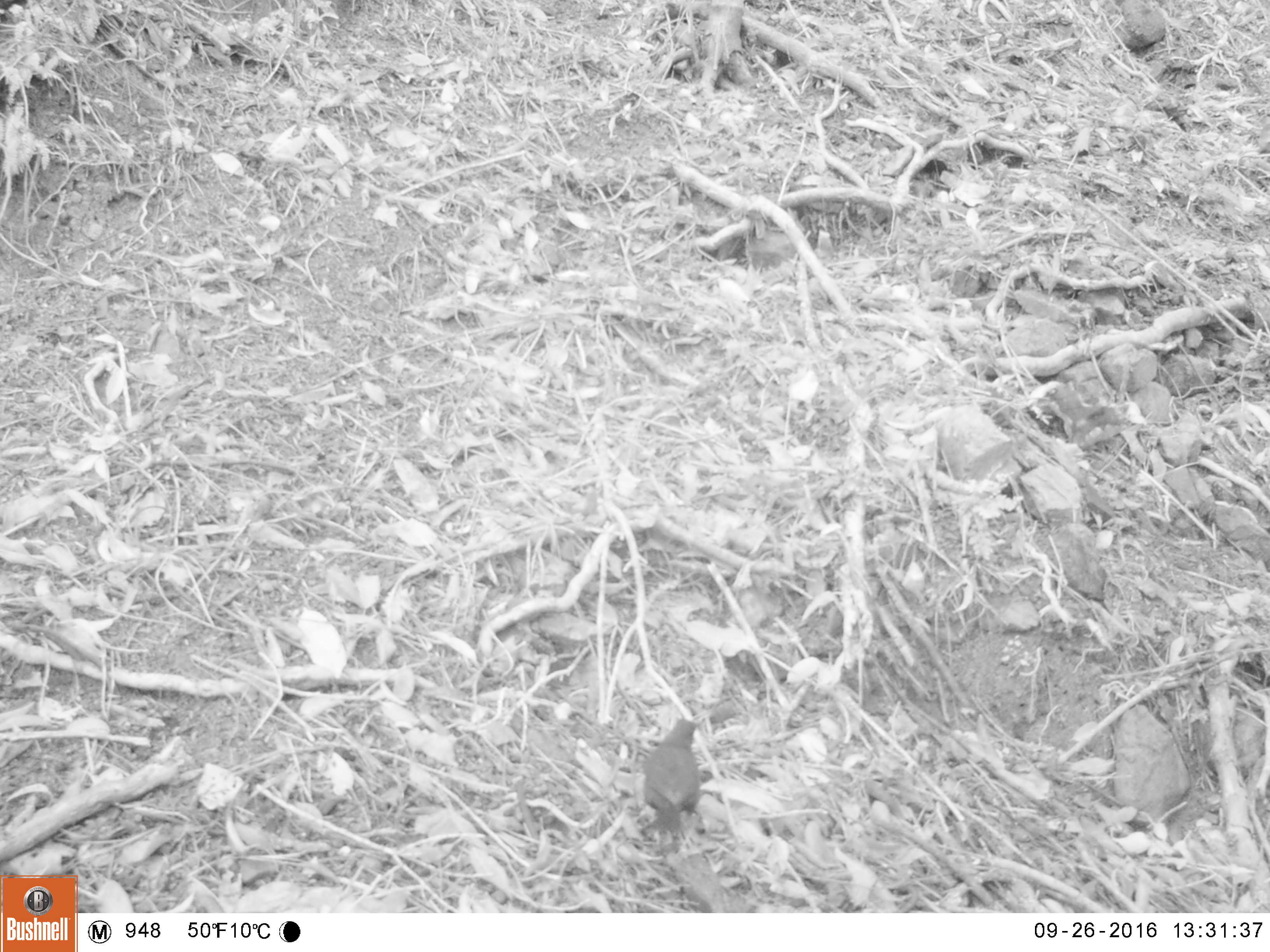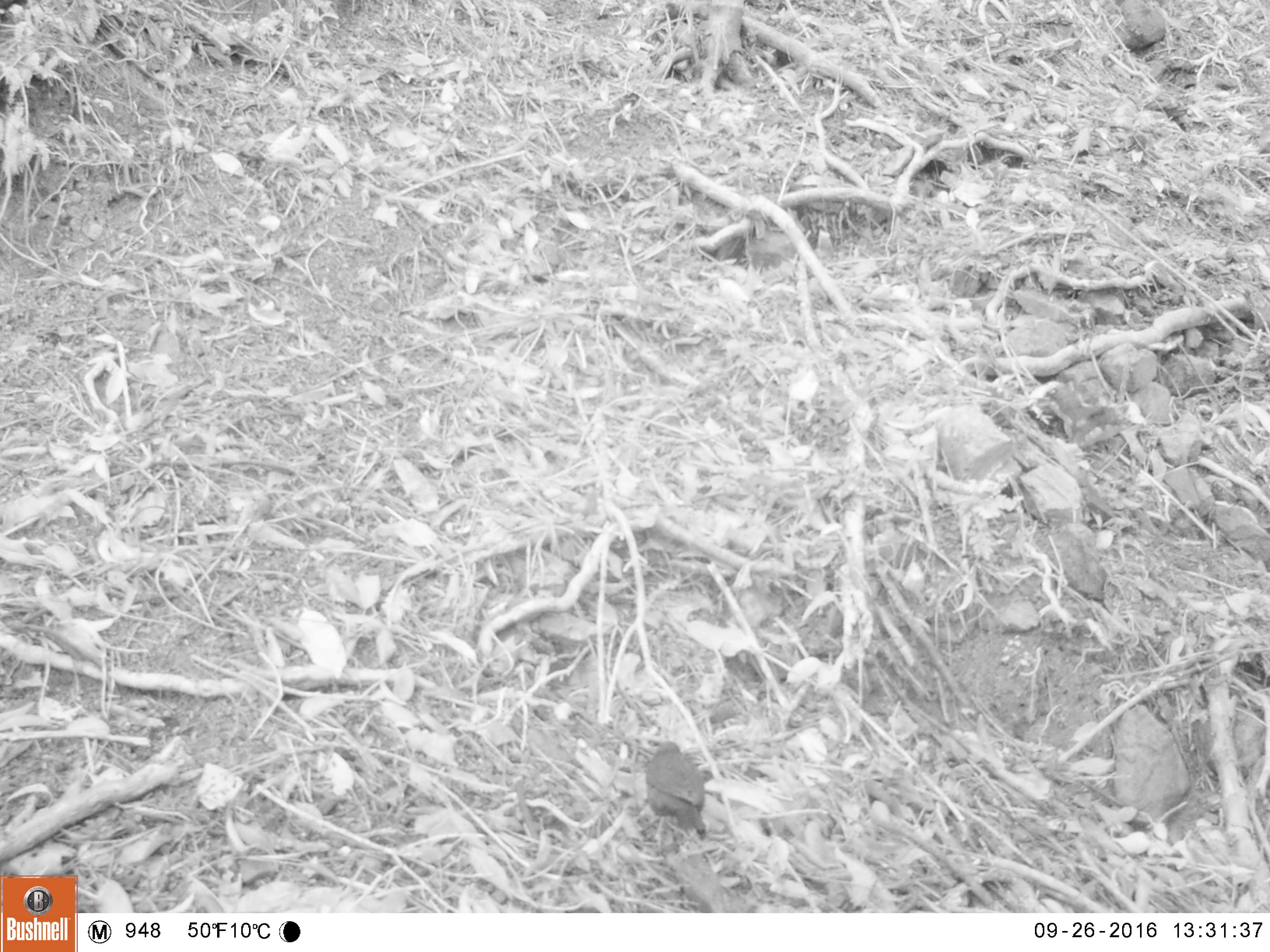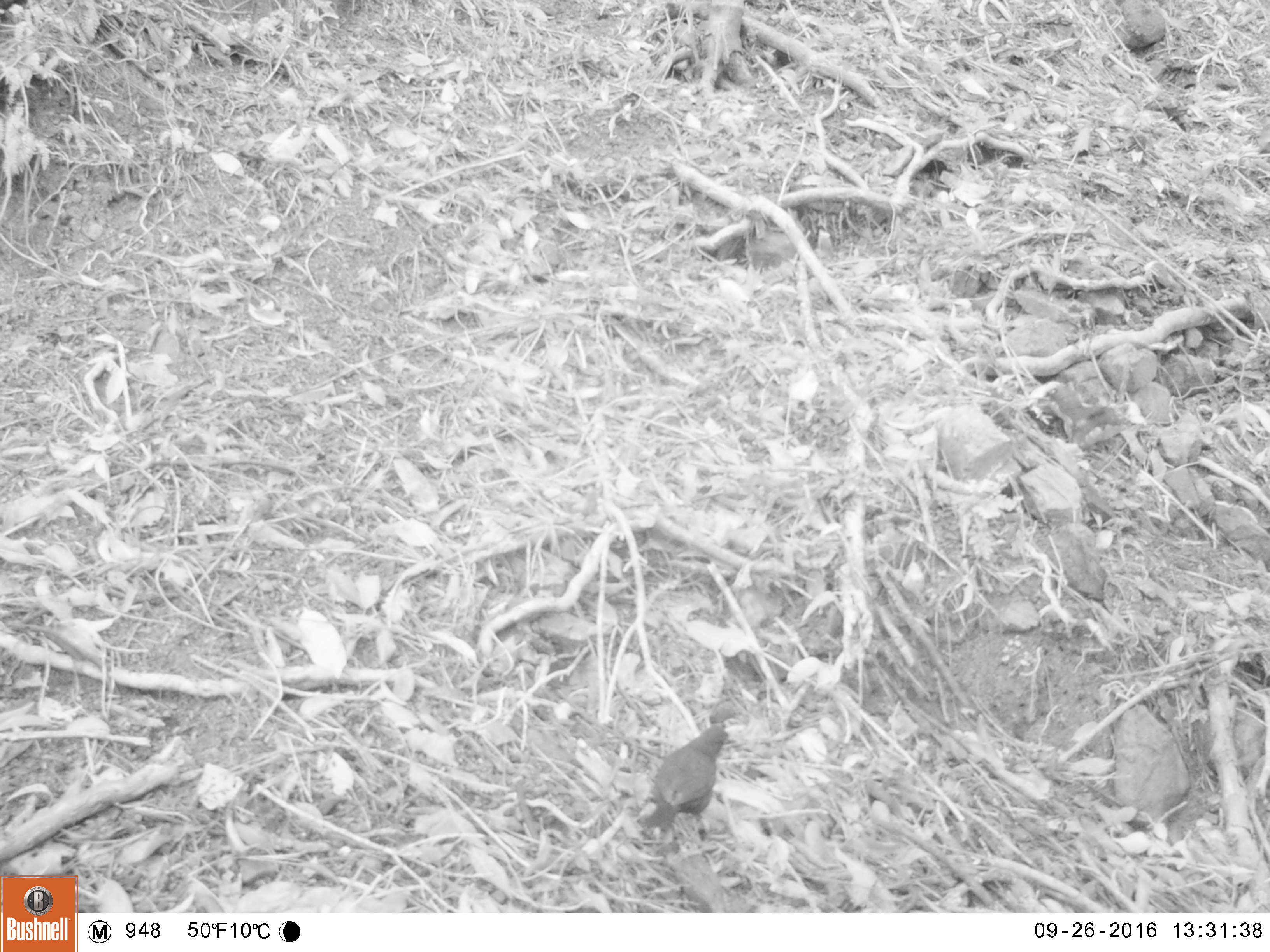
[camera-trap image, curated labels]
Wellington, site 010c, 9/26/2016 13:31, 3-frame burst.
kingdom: Animalia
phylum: Chordata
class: Aves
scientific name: Aves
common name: bird